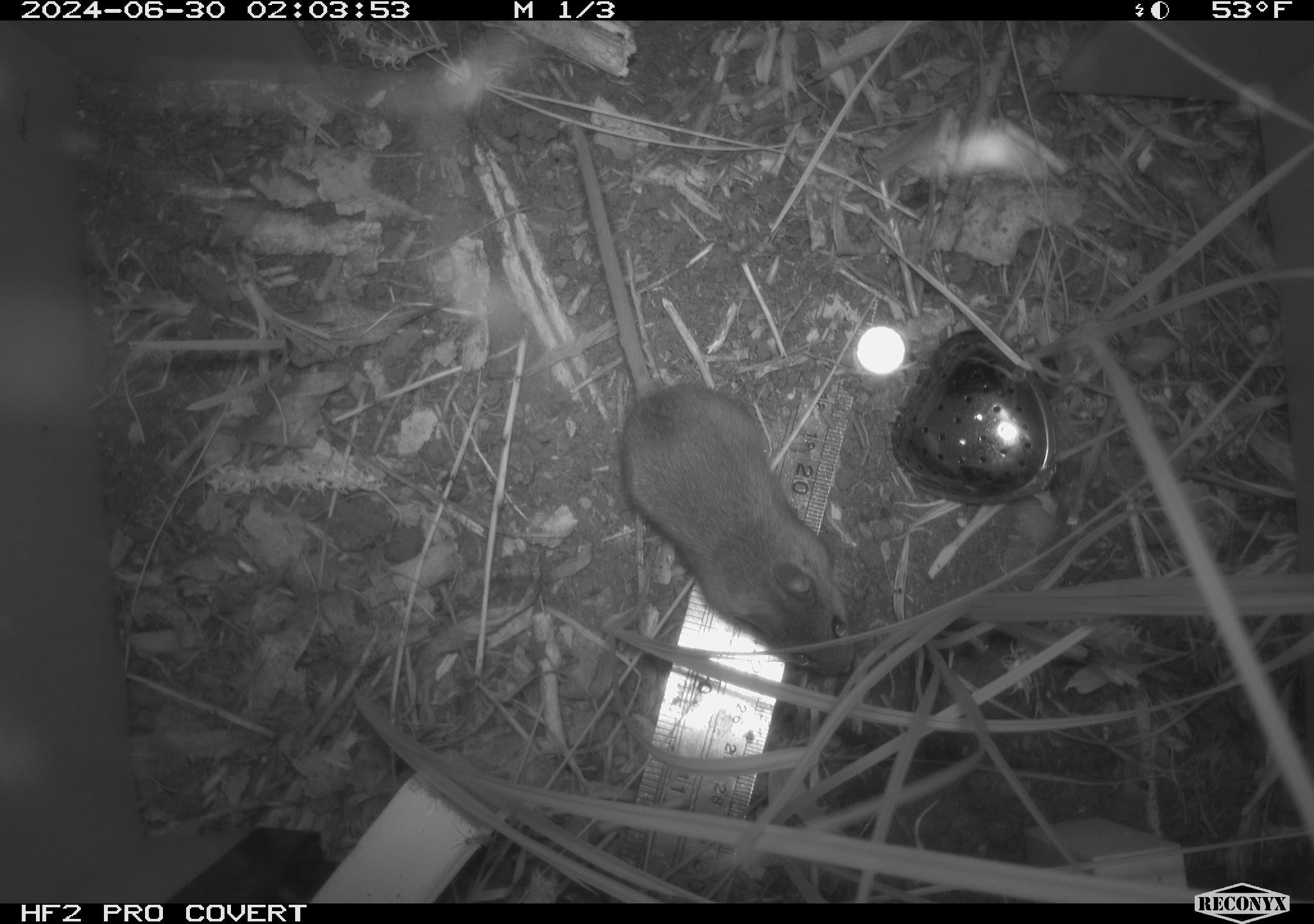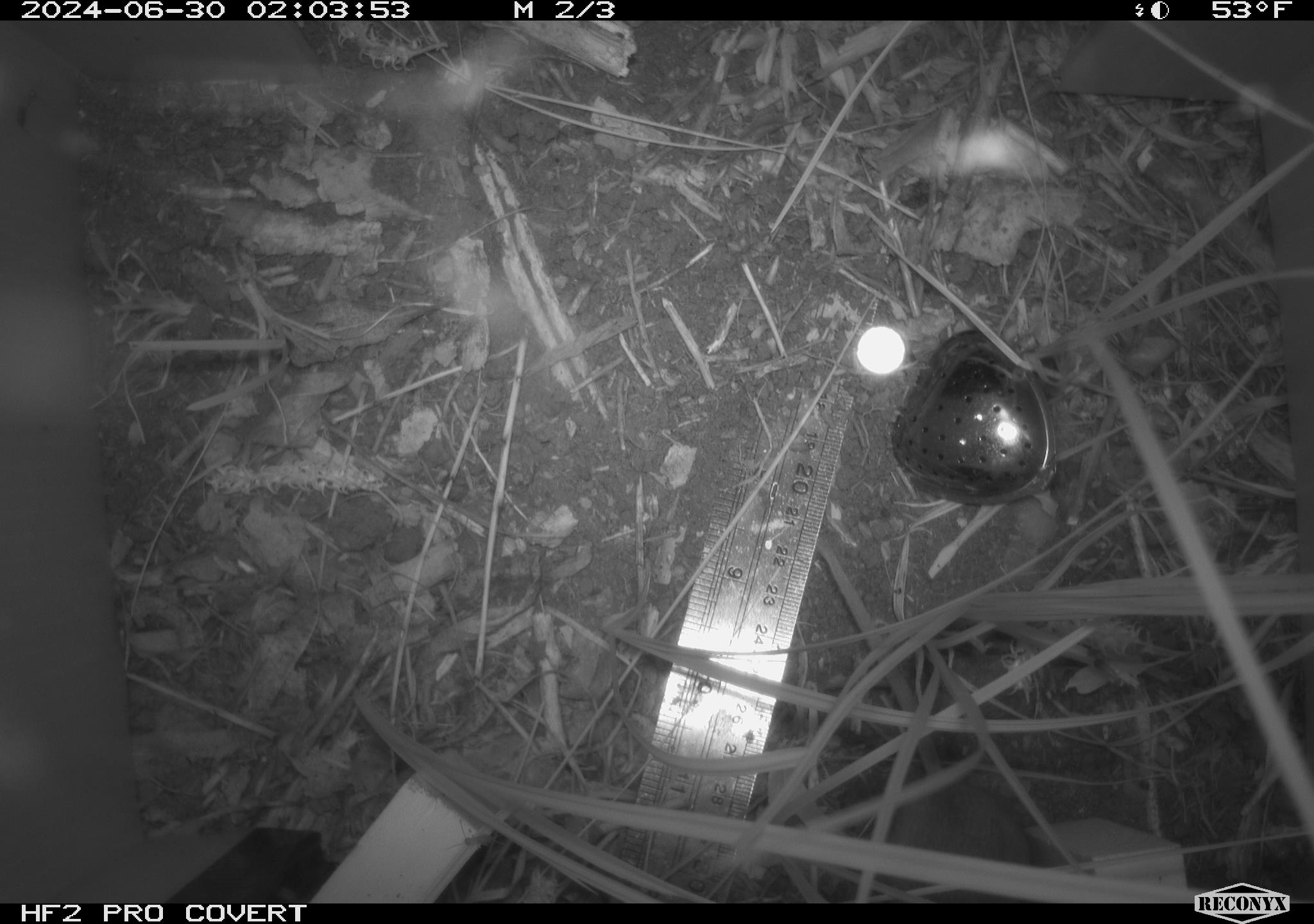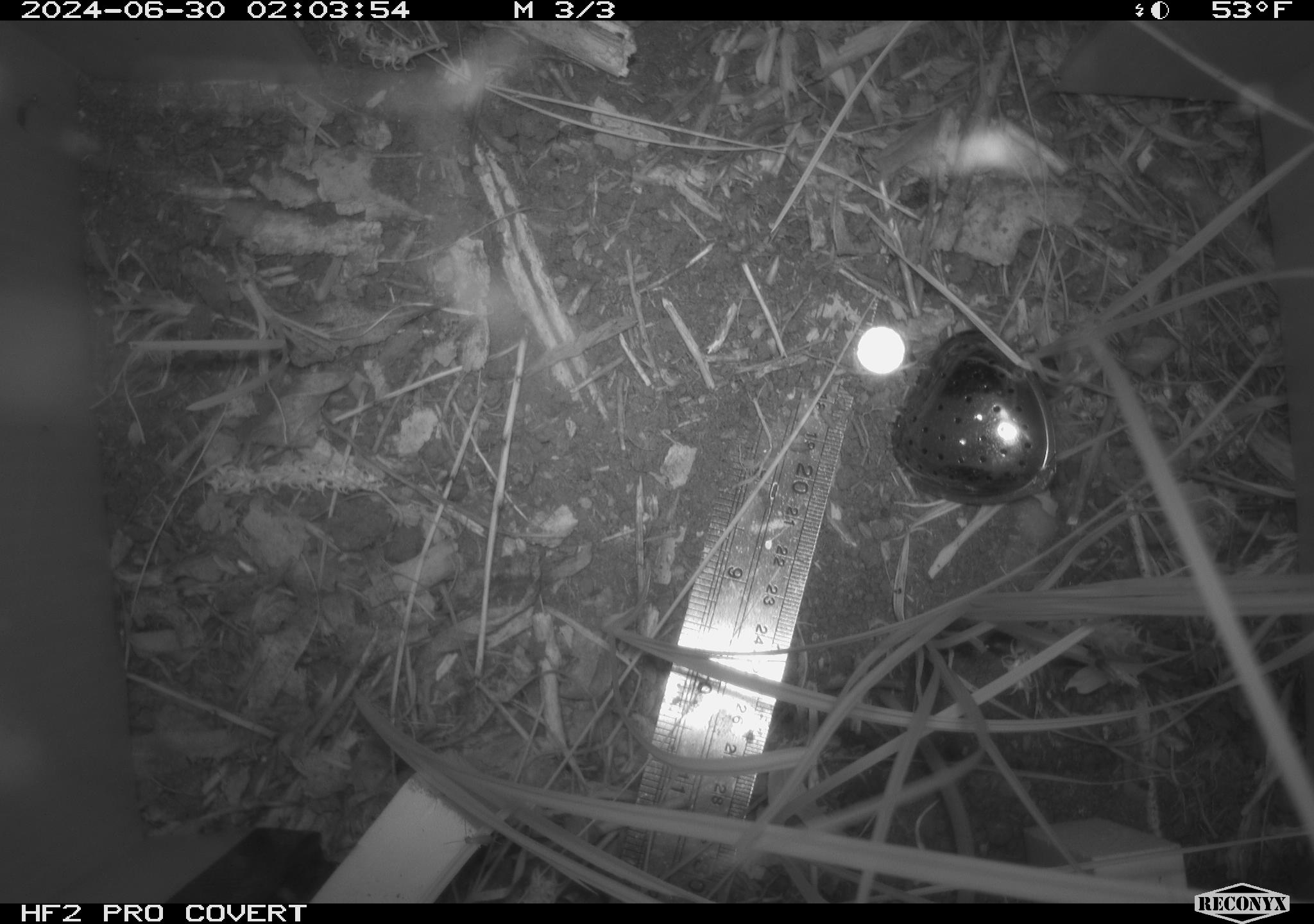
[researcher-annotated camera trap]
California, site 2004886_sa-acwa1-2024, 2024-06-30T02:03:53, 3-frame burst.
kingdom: Animalia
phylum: Chordata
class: Mammalia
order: Rodentia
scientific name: Rodentia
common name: mouse species